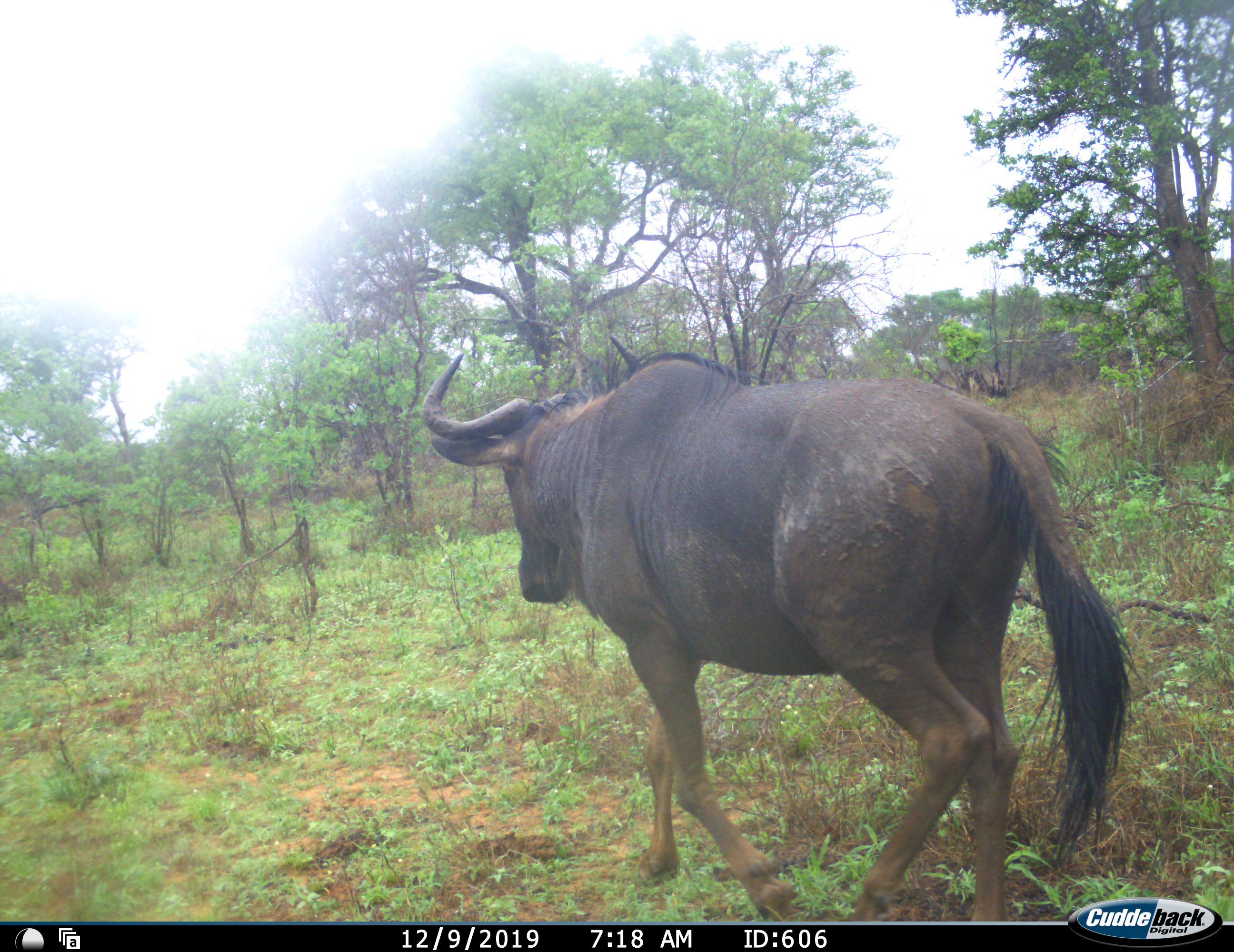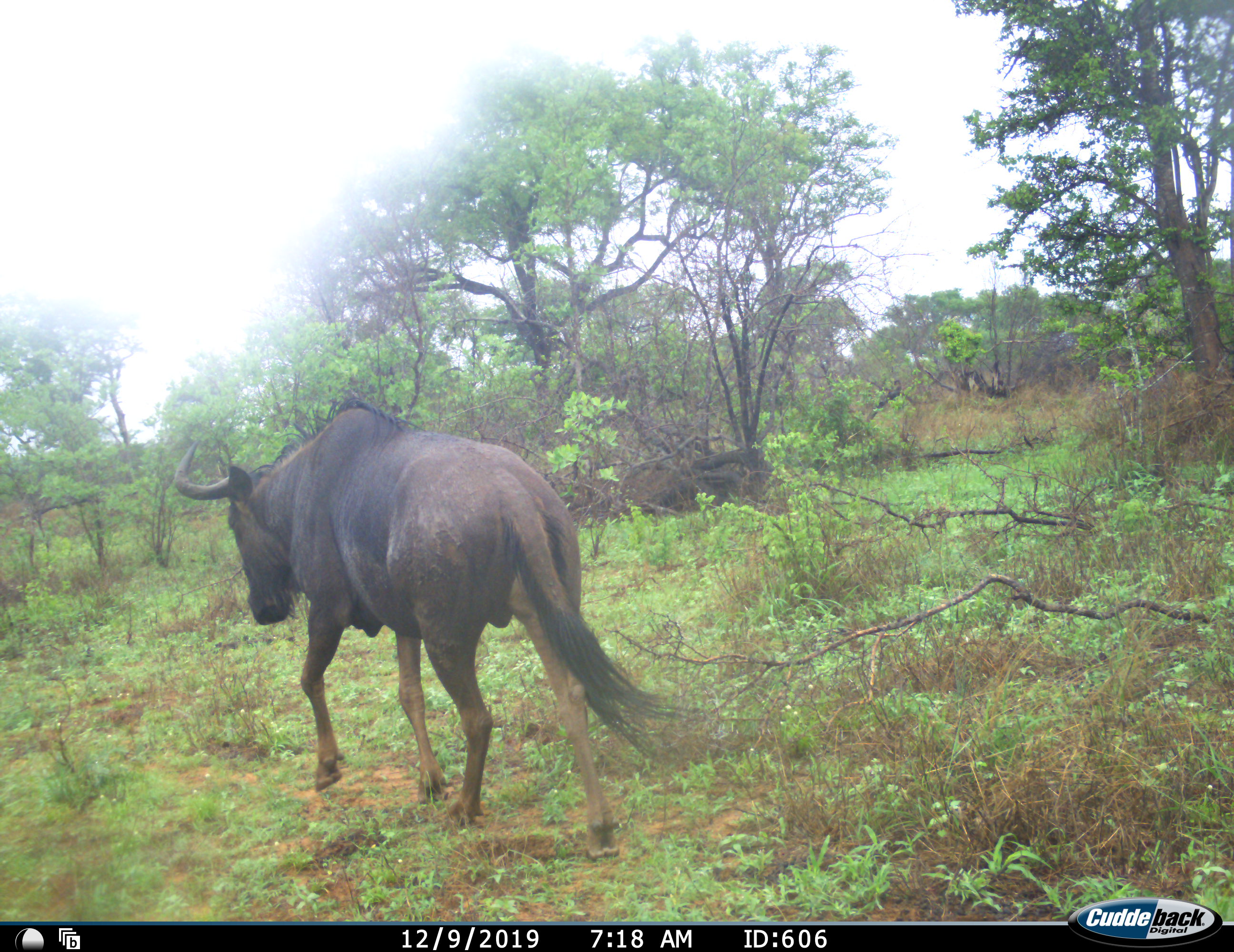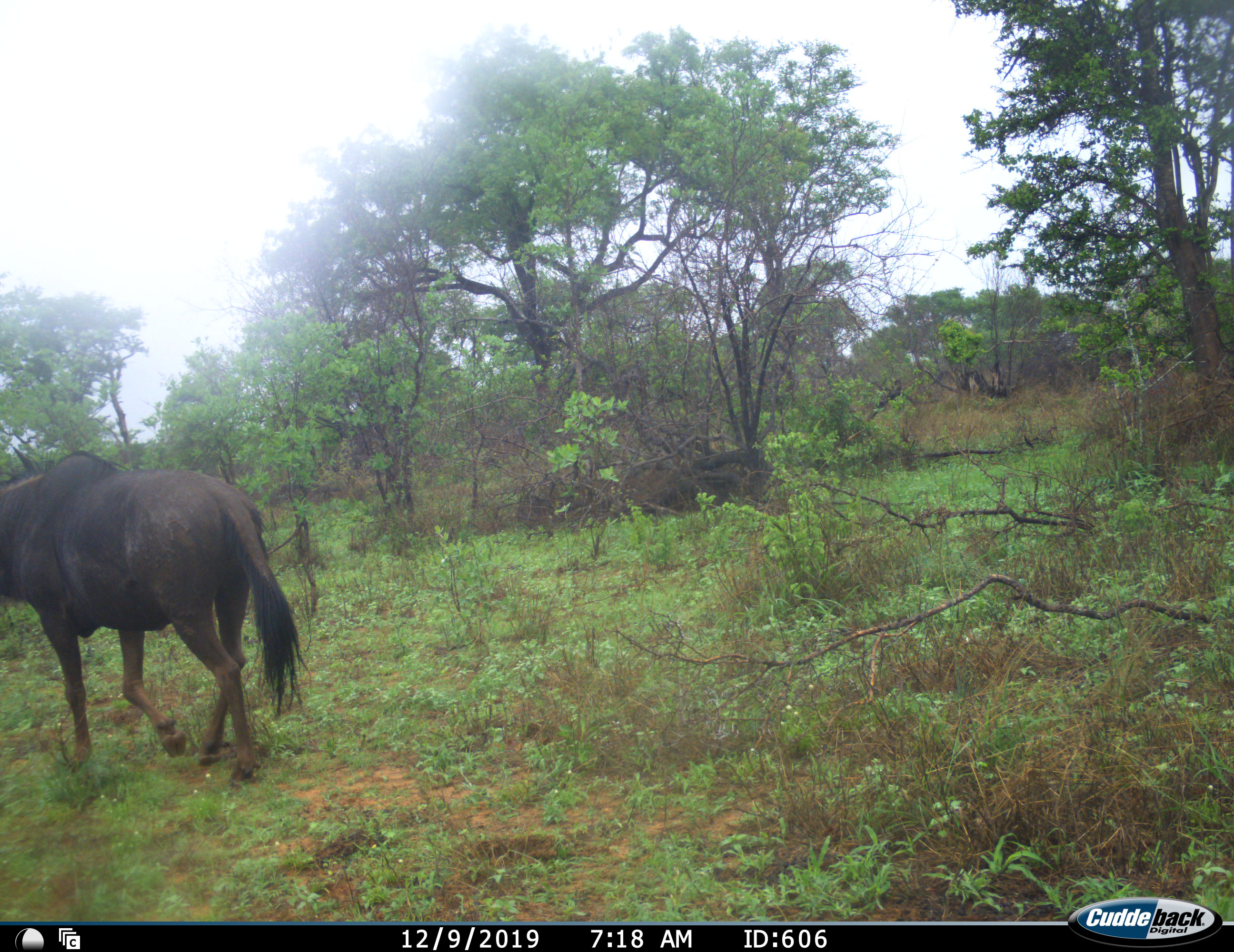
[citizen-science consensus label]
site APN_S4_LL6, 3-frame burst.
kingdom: Animalia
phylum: Chordata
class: Mammalia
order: Artiodactyla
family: Bovidae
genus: Connochaetes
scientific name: Connochaetes taurinus taurinus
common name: blue wildebeest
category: wildebeestblue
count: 1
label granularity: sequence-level